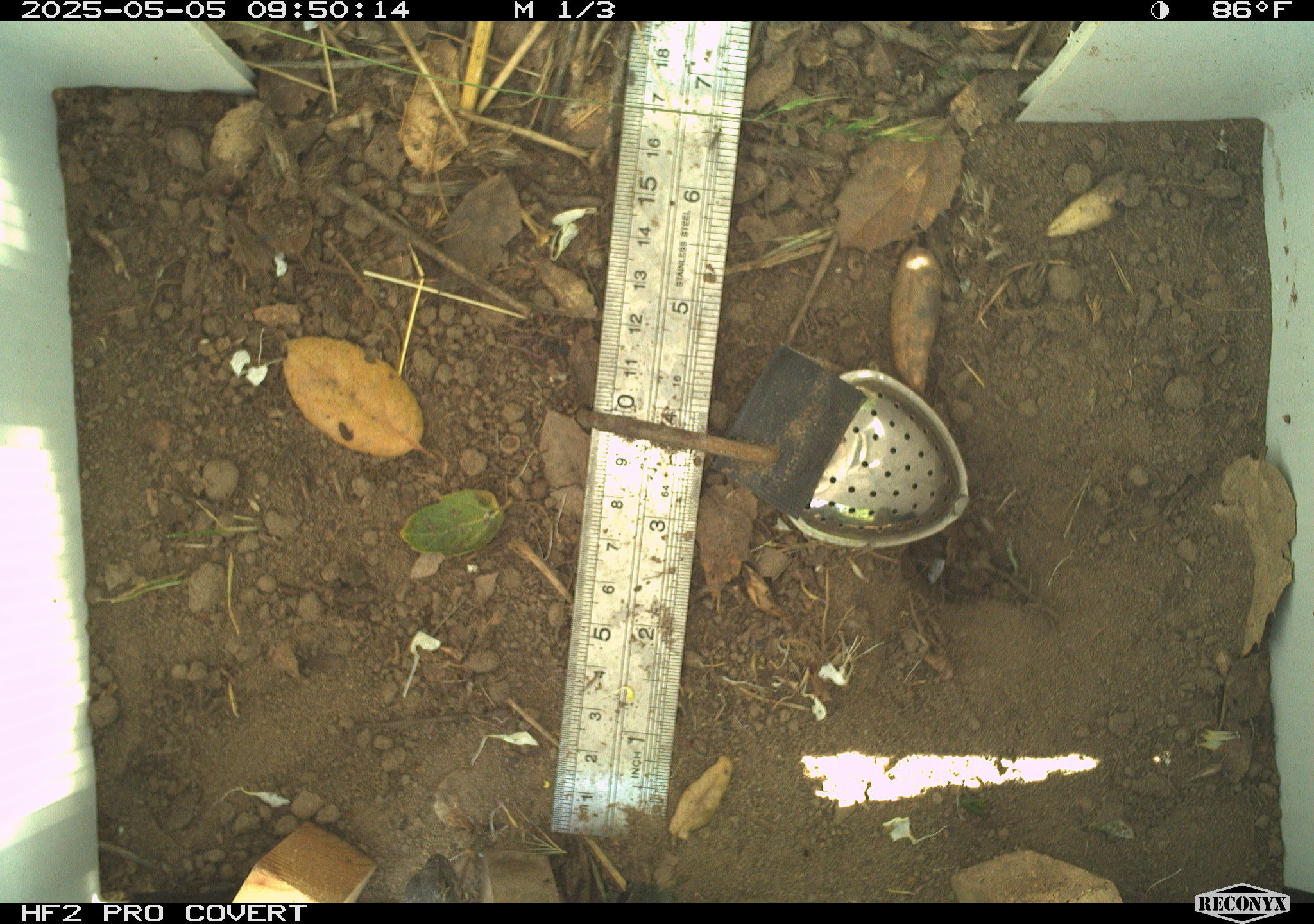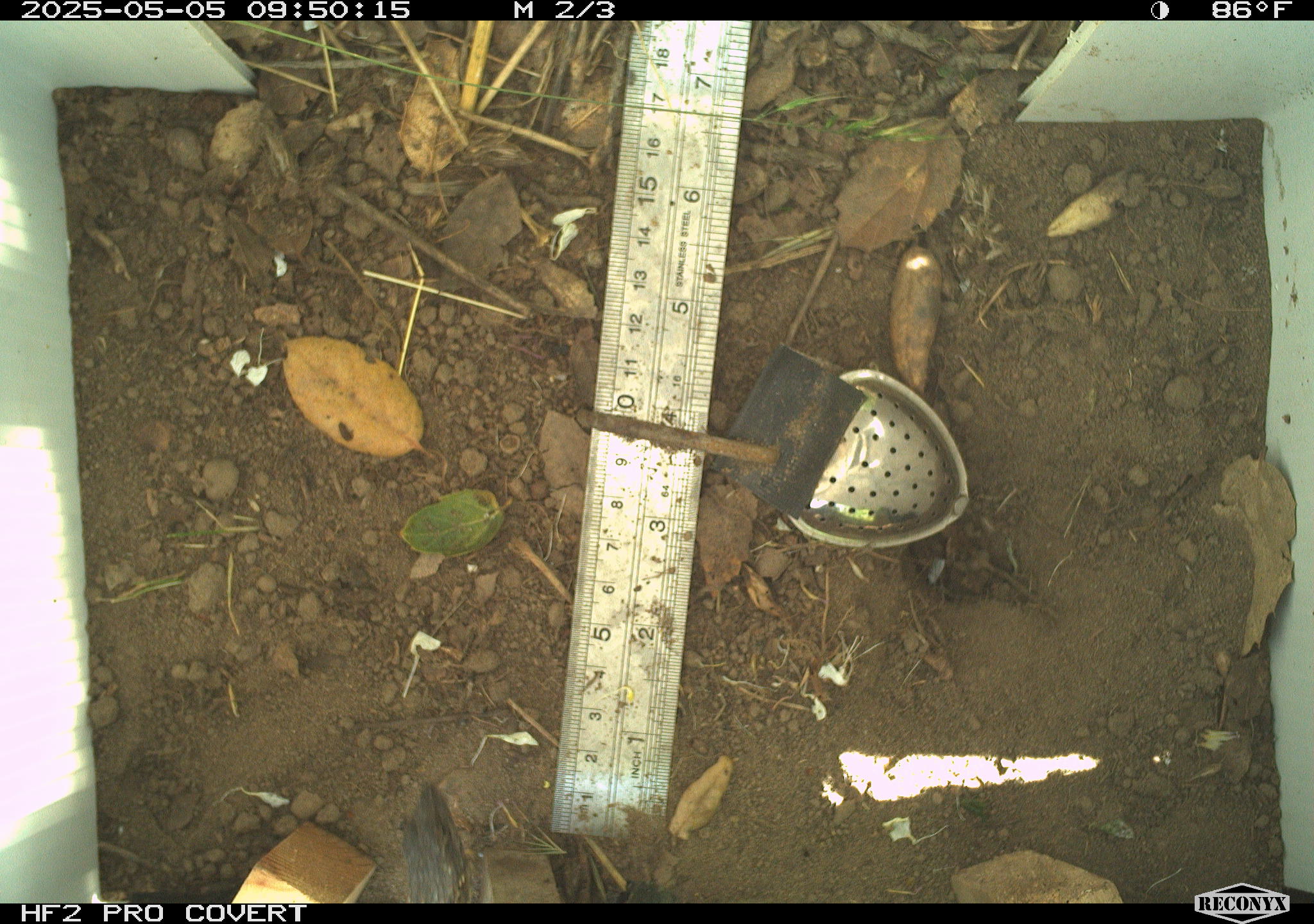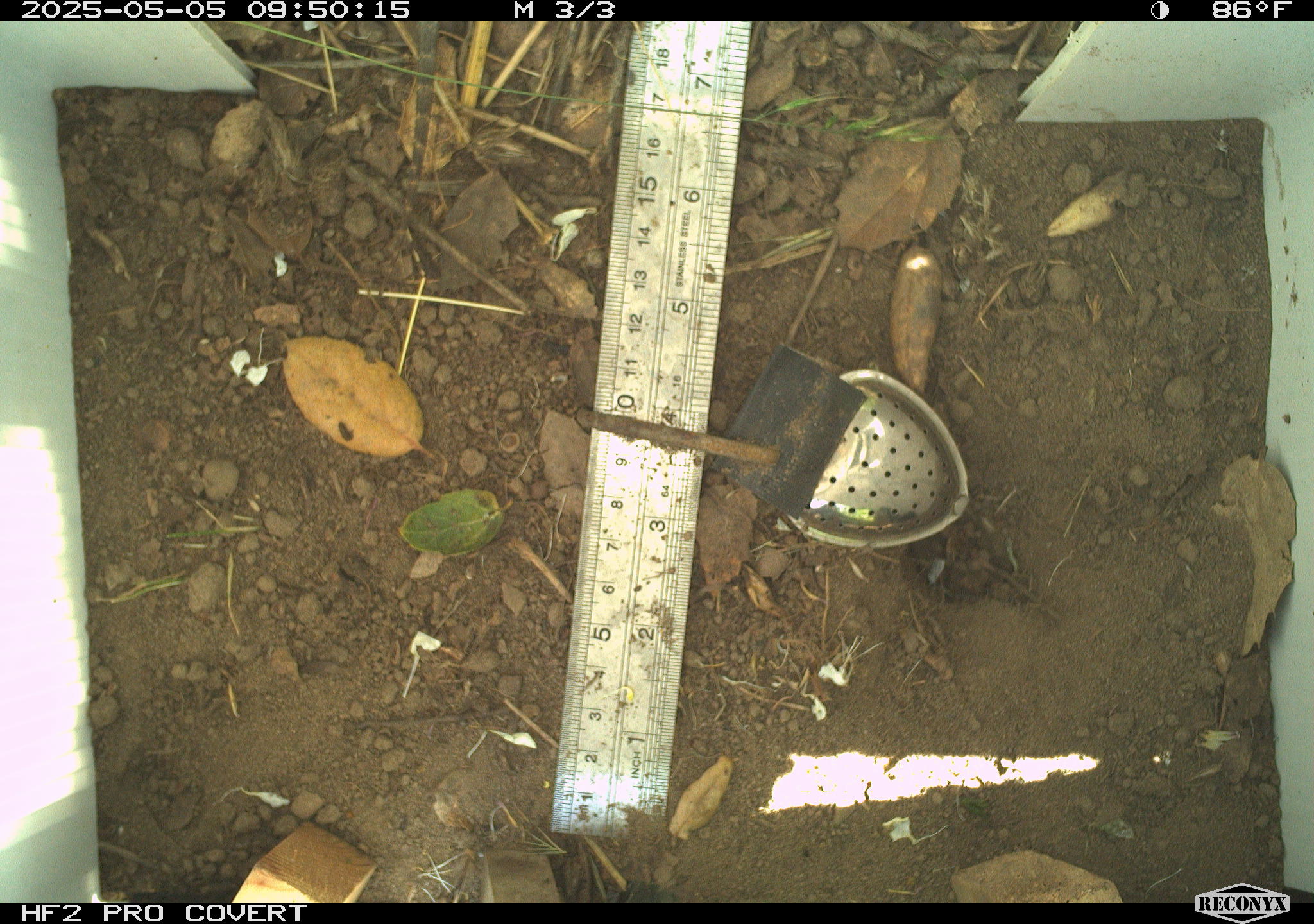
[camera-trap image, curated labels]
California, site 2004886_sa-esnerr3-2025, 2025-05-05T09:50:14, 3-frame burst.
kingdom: Animalia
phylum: Chordata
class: Reptilia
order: Squamata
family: Phrynosomatidae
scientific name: Phrynosomatidae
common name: north american spiny lizards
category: sceloporus/uta species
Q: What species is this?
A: Sceloporus/uta species (north american spiny lizards) (Phrynosomatidae).